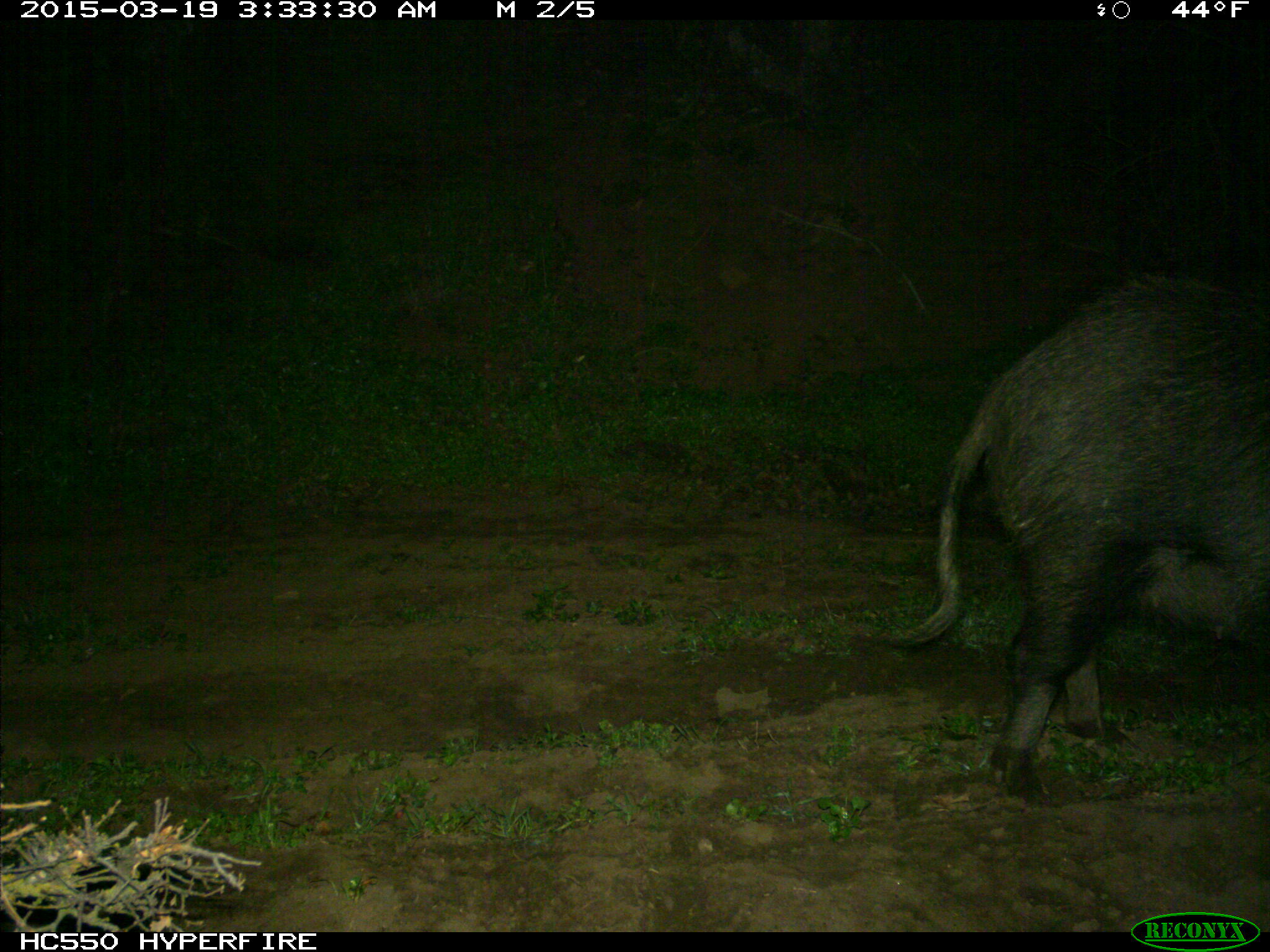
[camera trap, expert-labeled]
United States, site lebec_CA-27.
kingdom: Animalia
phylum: Chordata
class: Mammalia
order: Artiodactyla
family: Suidae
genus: Sus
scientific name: Sus scrofa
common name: wild boar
Sus scrofa (wild boar).